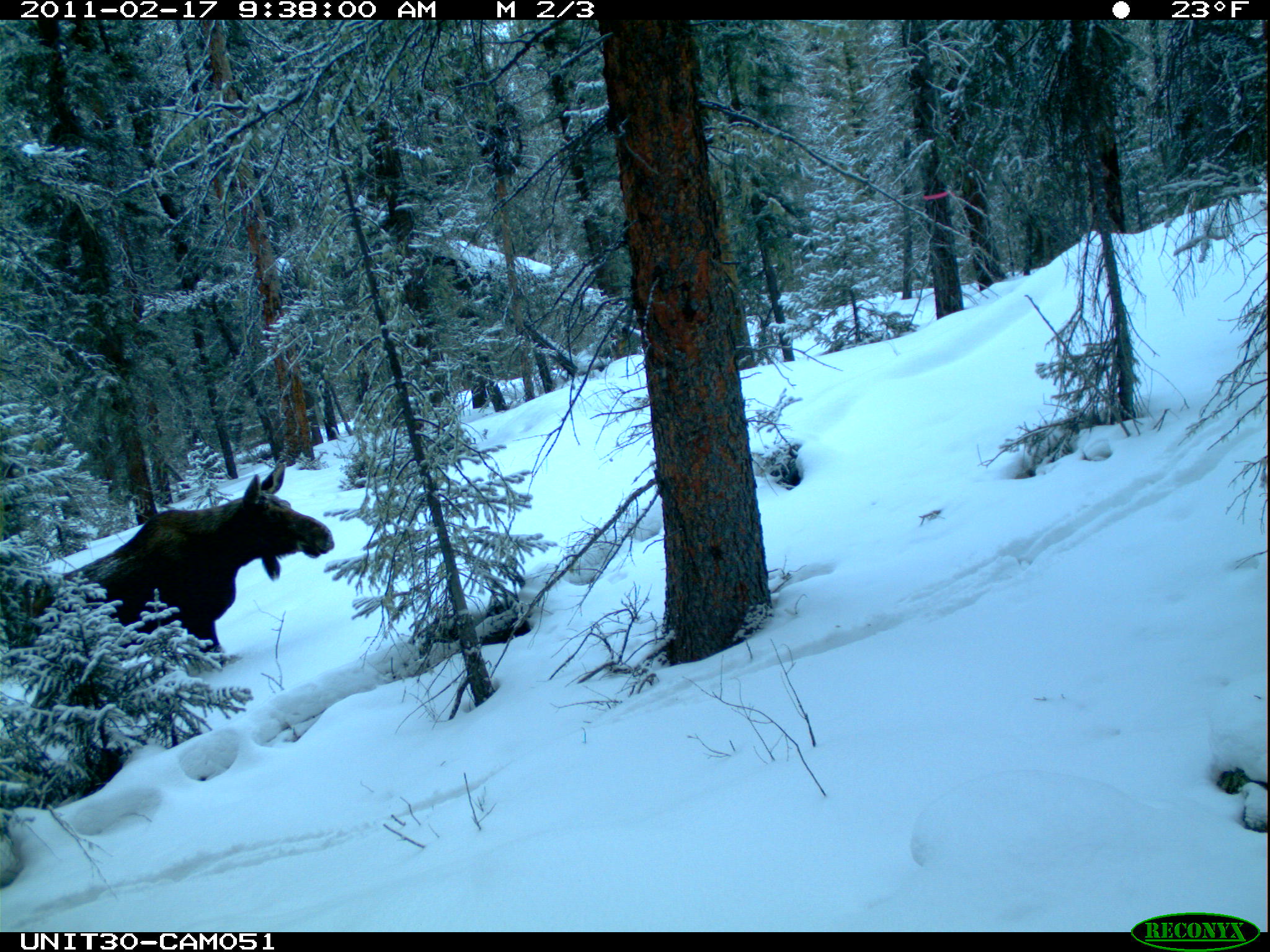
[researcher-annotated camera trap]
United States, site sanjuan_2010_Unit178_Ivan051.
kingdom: Animalia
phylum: Chordata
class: Mammalia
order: Artiodactyla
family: Cervidae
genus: Alces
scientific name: Alces alces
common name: moose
Alces alces (moose).